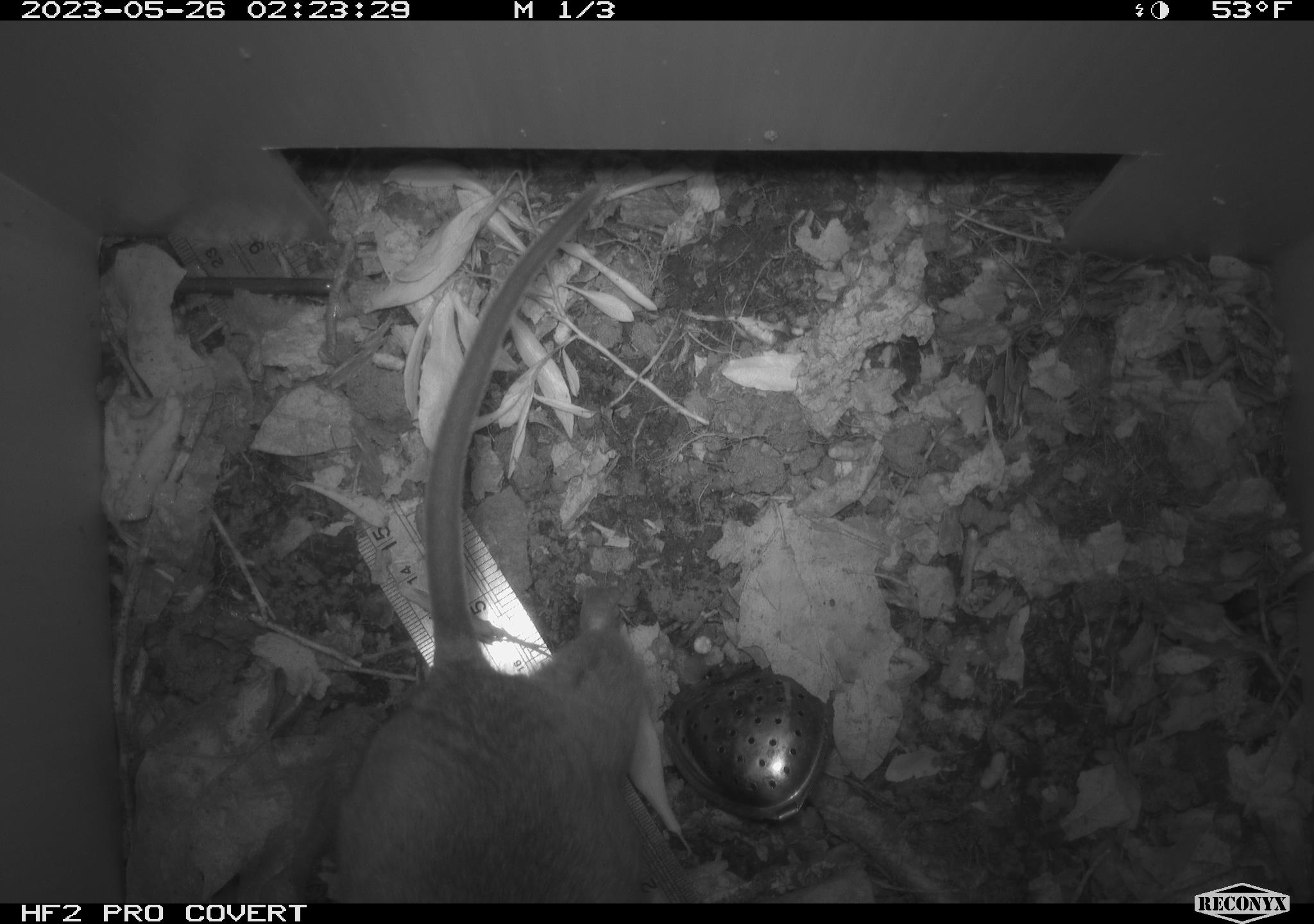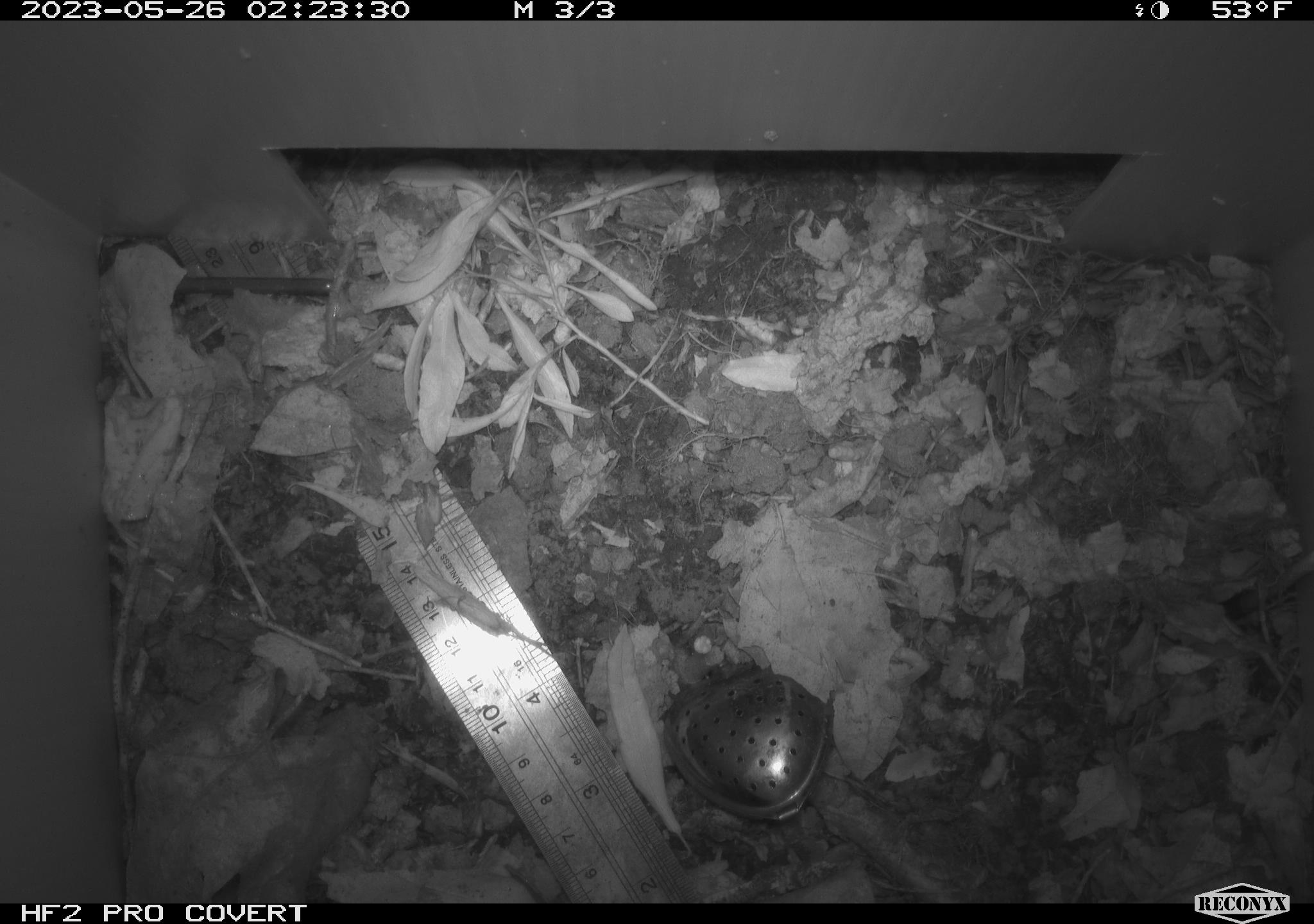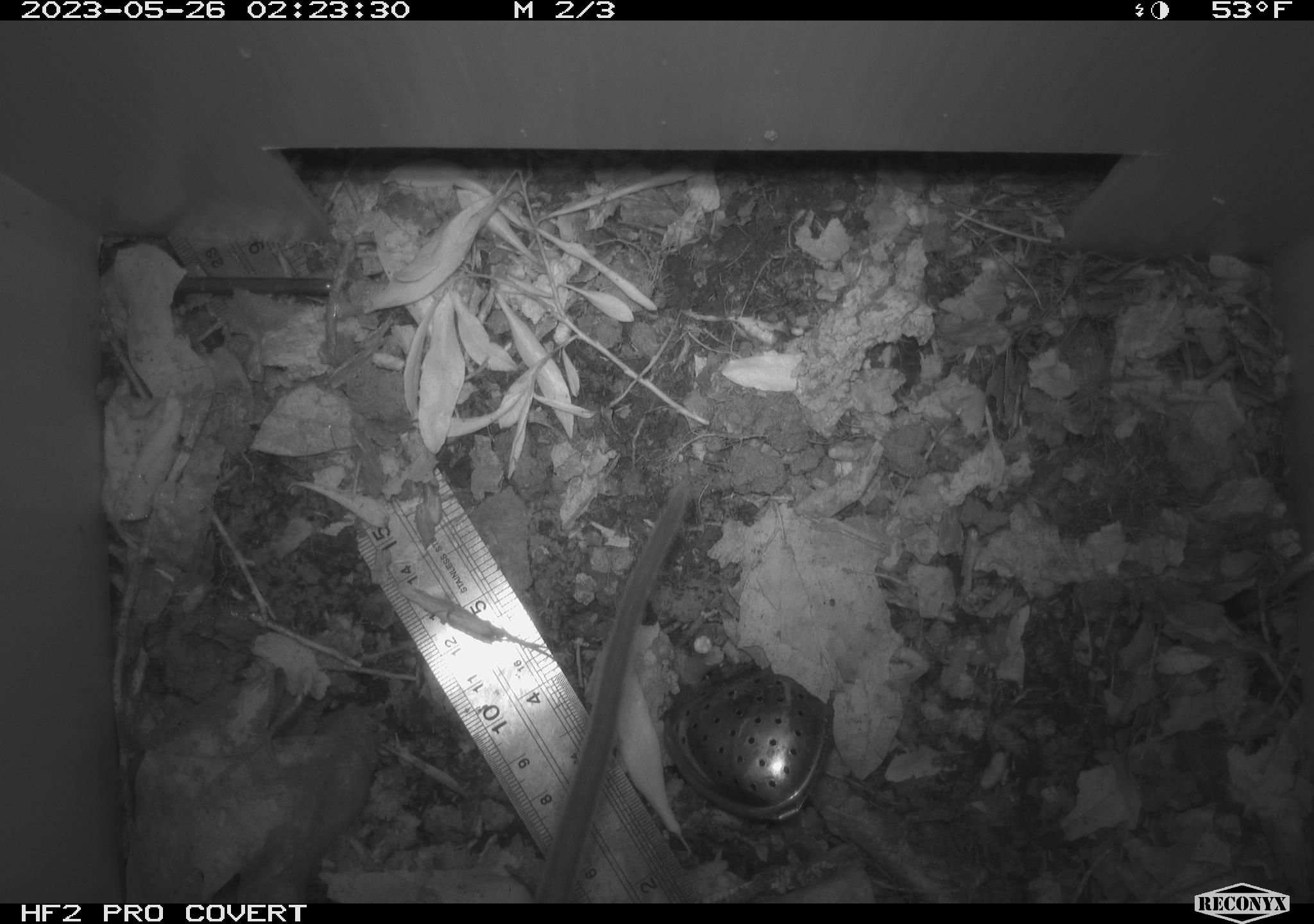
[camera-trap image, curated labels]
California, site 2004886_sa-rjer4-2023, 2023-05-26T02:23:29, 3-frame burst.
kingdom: Animalia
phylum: Chordata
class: Mammalia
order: Rodentia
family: Cricetidae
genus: Neotoma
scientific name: Neotoma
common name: pack rat or woodrat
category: neotoma species